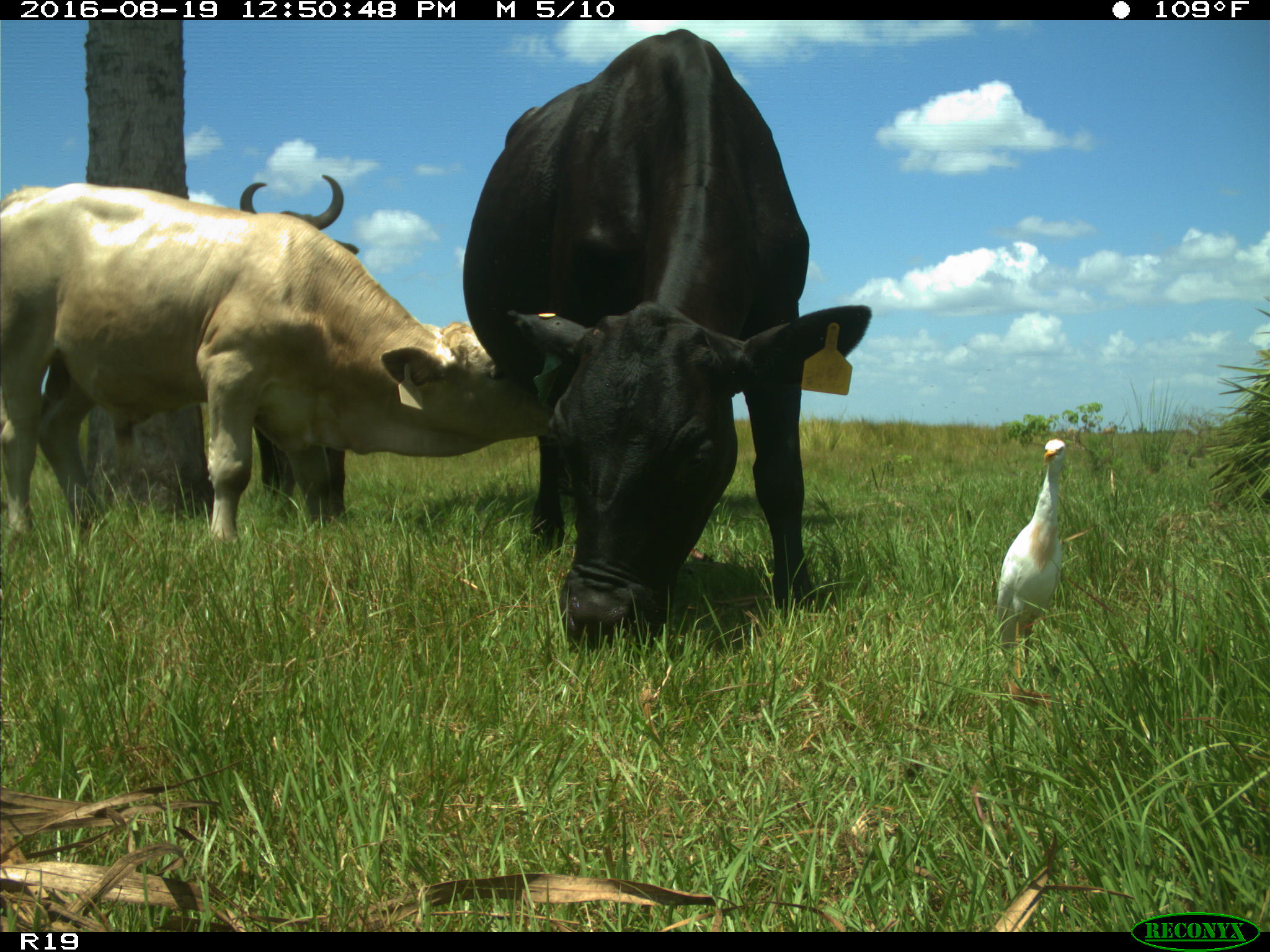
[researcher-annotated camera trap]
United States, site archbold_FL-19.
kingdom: Animalia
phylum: Chordata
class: Mammalia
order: Artiodactyla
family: Bovidae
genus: Bos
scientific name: Bos taurus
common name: domestic cow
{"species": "Bos taurus (domestic cow)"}